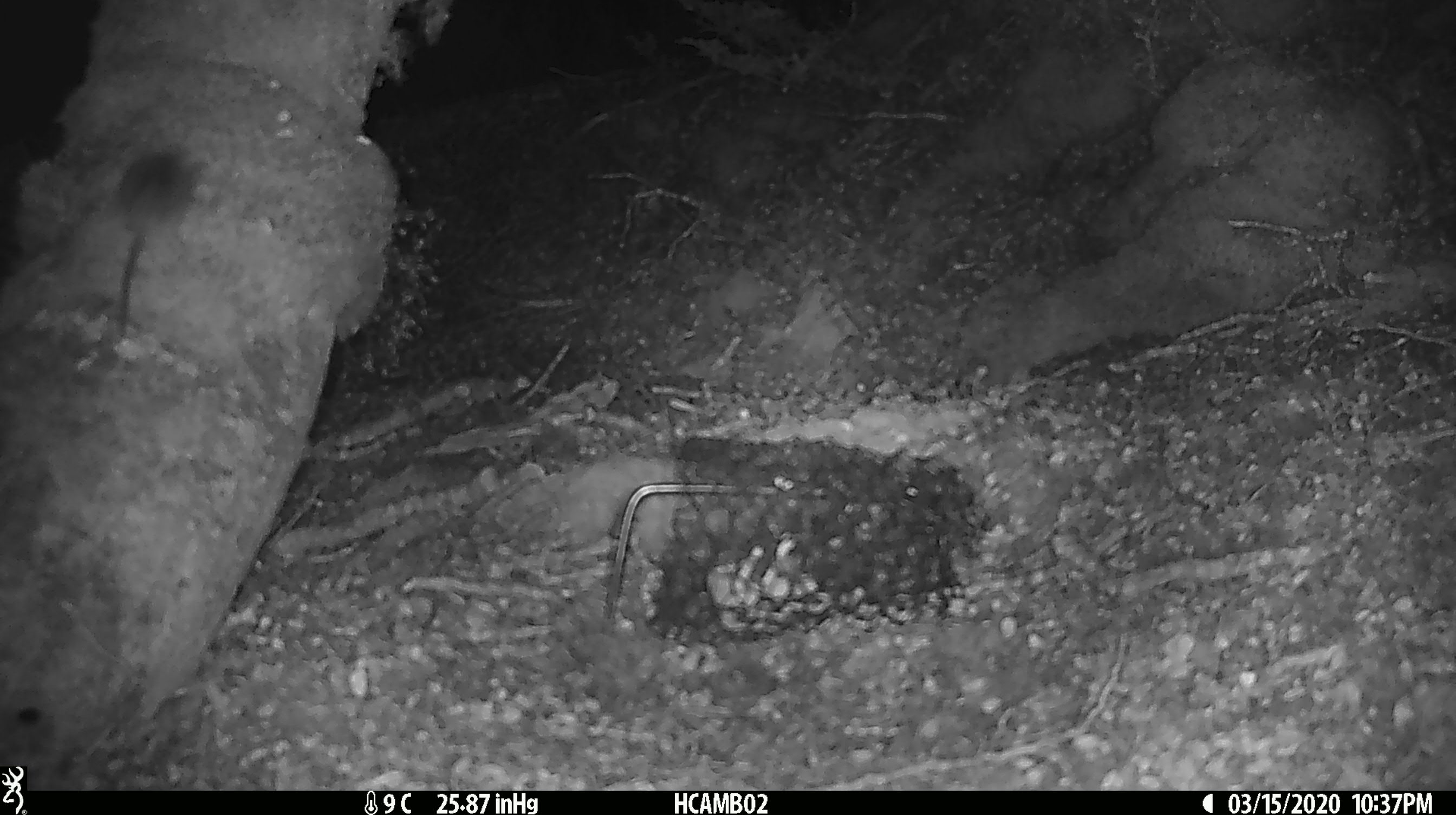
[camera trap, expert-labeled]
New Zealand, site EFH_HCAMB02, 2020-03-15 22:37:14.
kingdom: Animalia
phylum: Chordata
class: Mammalia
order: Rodentia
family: Muridae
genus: Mus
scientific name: Mus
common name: mouse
Mouse (Mus).